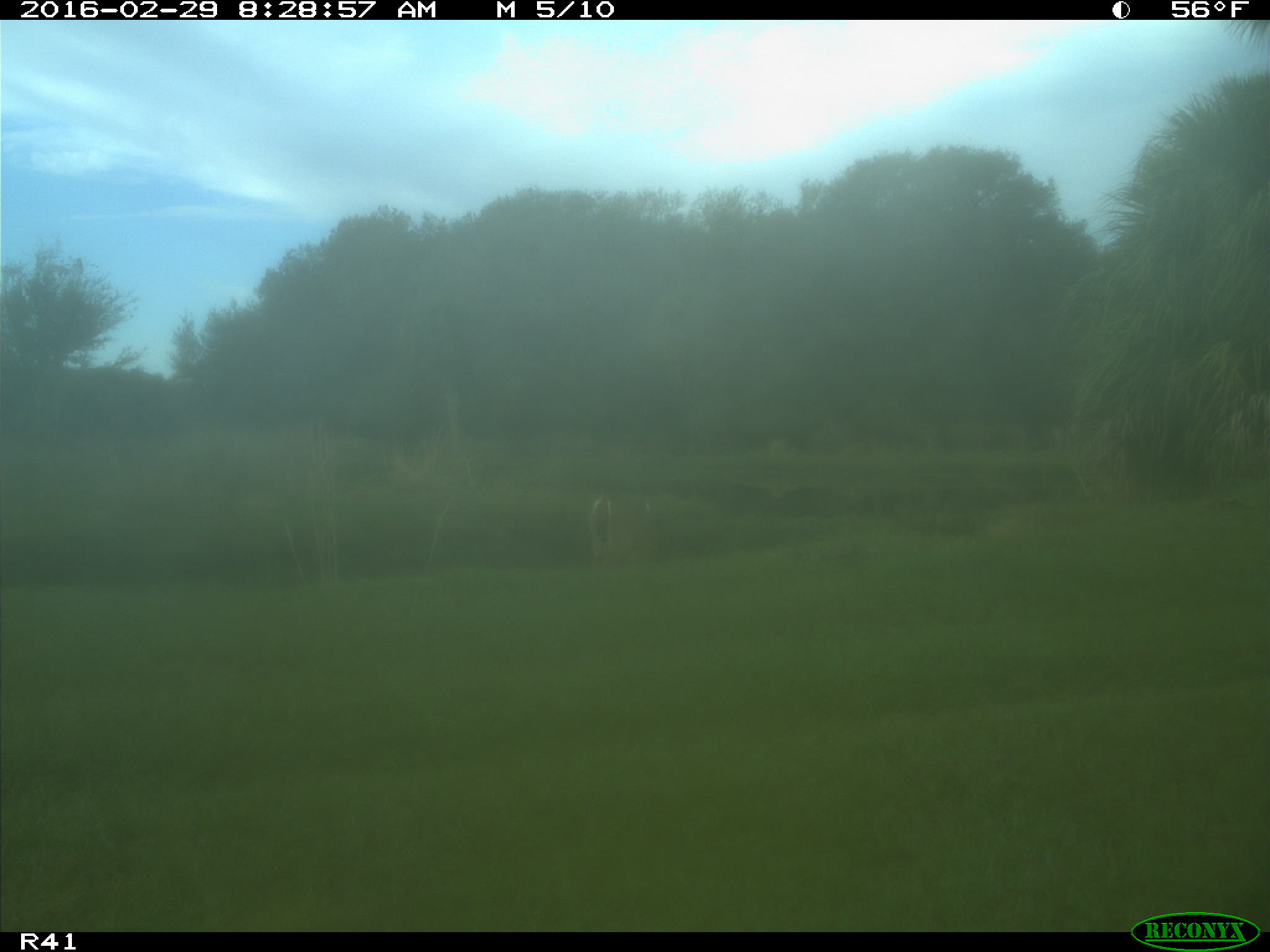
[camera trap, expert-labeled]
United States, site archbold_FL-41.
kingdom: Animalia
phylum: Chordata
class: Mammalia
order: Artiodactyla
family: Cervidae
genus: Odocoileus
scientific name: Odocoileus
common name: deer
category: unidentified deer